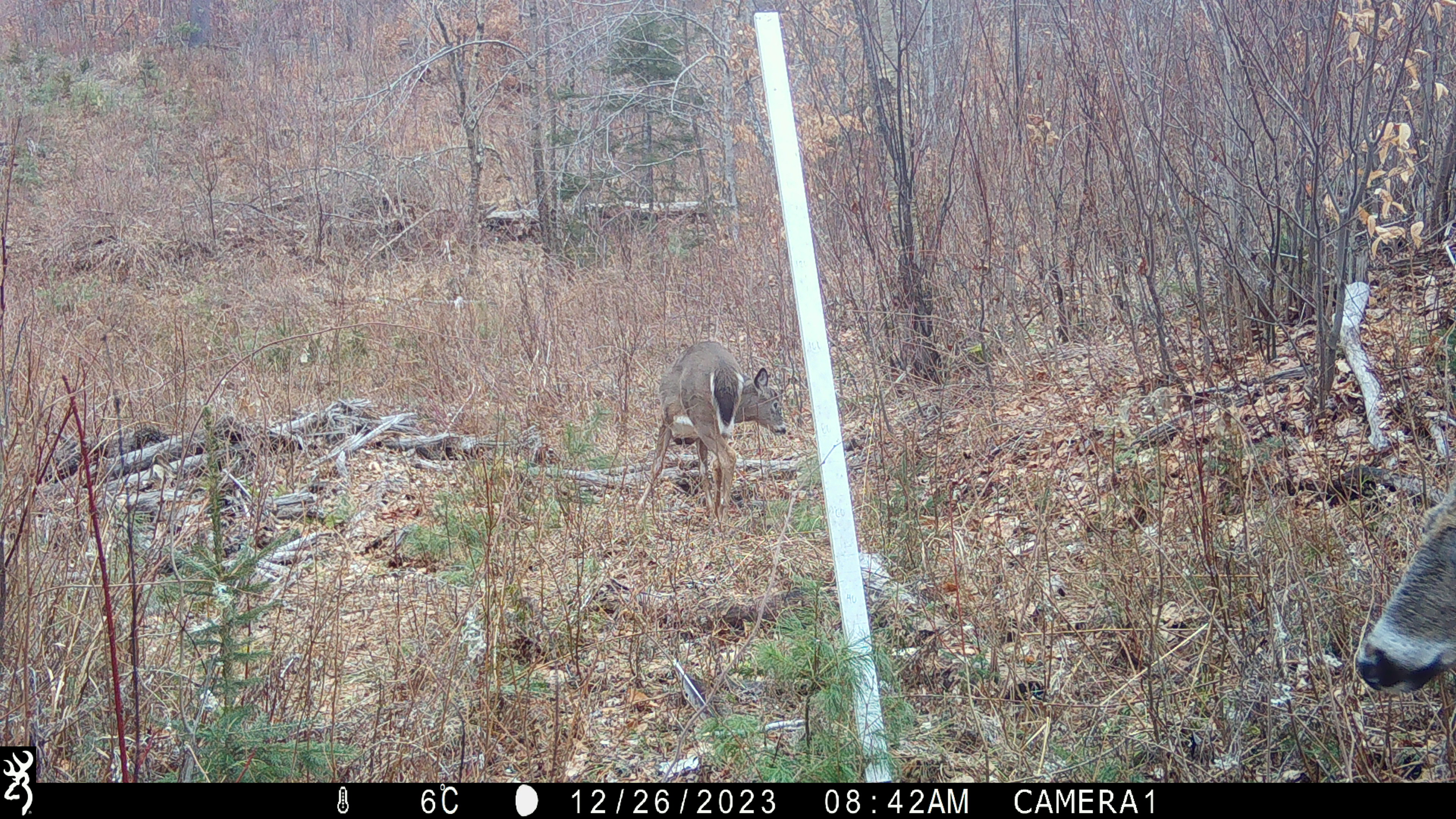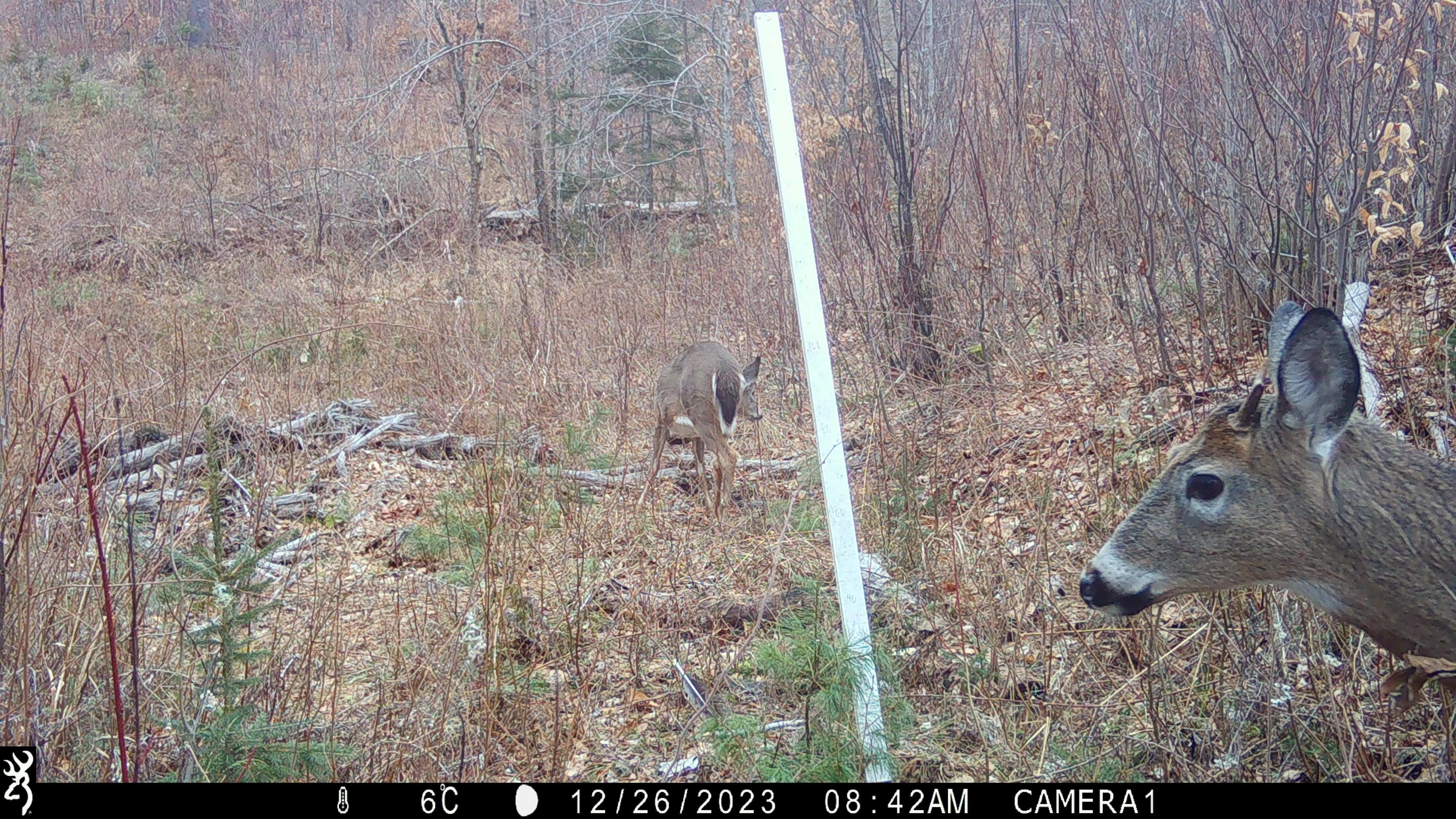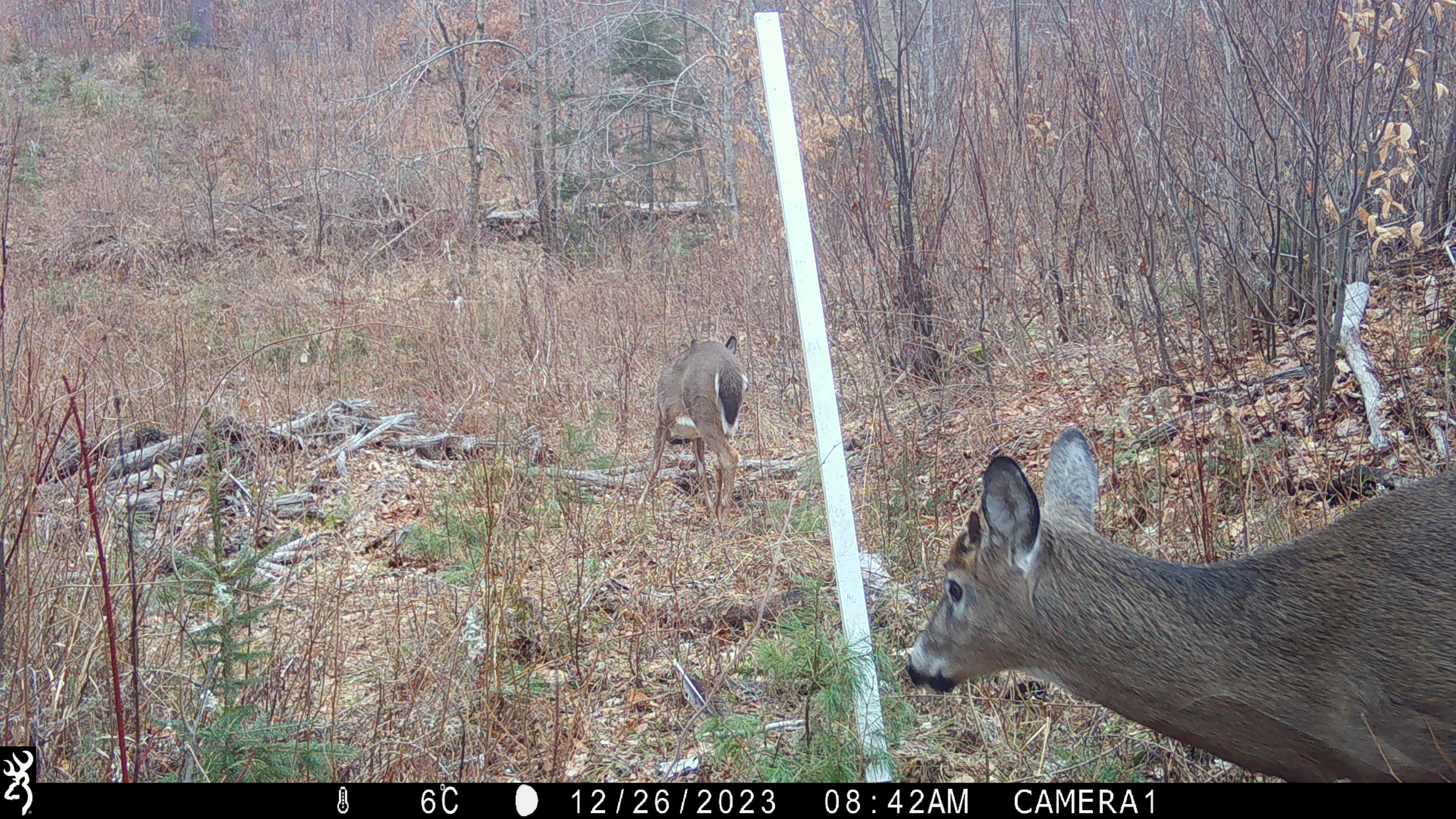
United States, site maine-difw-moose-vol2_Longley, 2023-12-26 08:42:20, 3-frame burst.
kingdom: Animalia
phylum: Chordata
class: Mammalia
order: Artiodactyla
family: Cervidae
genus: Odocoileus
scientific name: Odocoileus virginianus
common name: white-tailed deer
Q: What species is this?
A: White-tailed deer (Odocoileus virginianus).